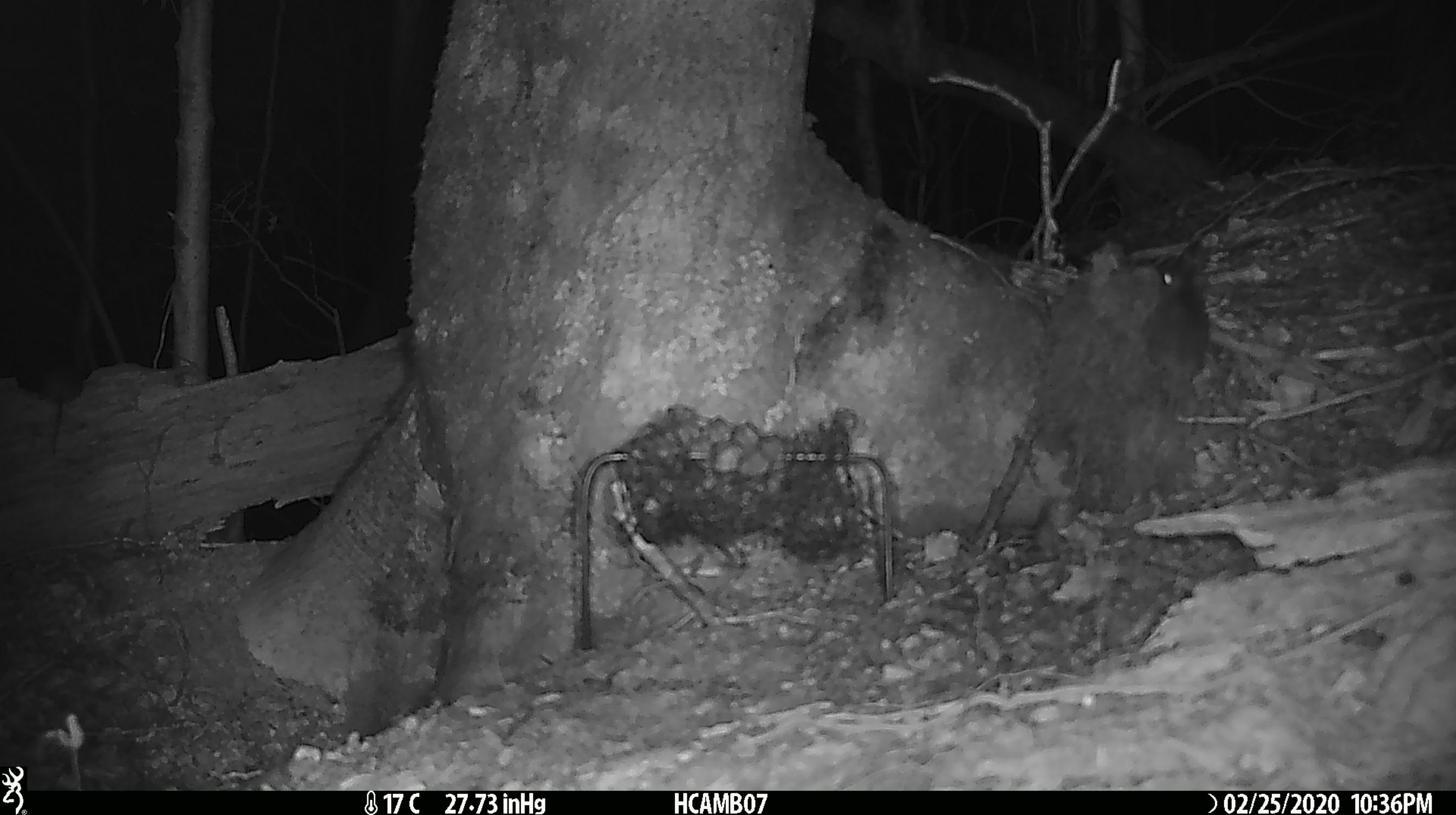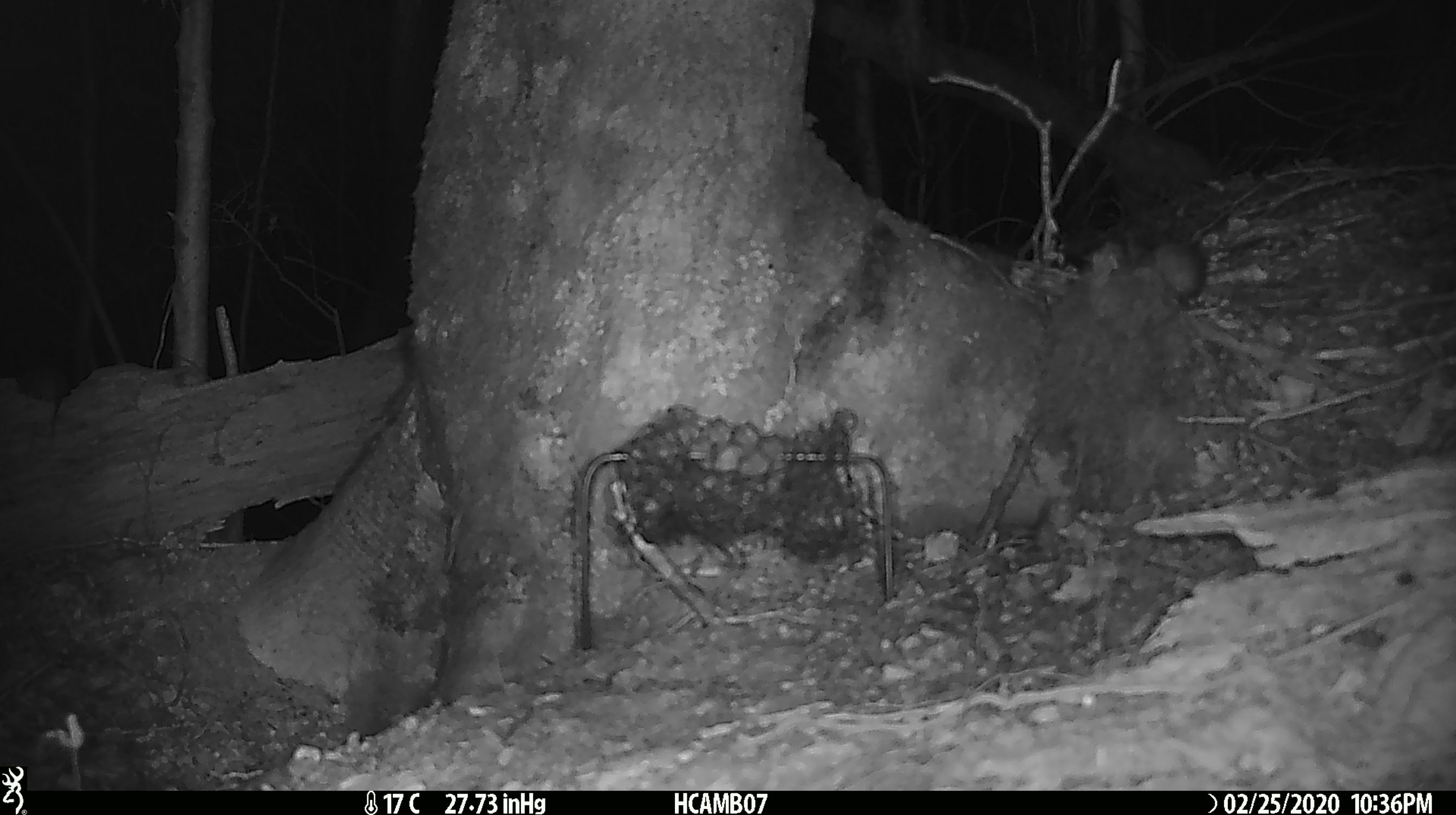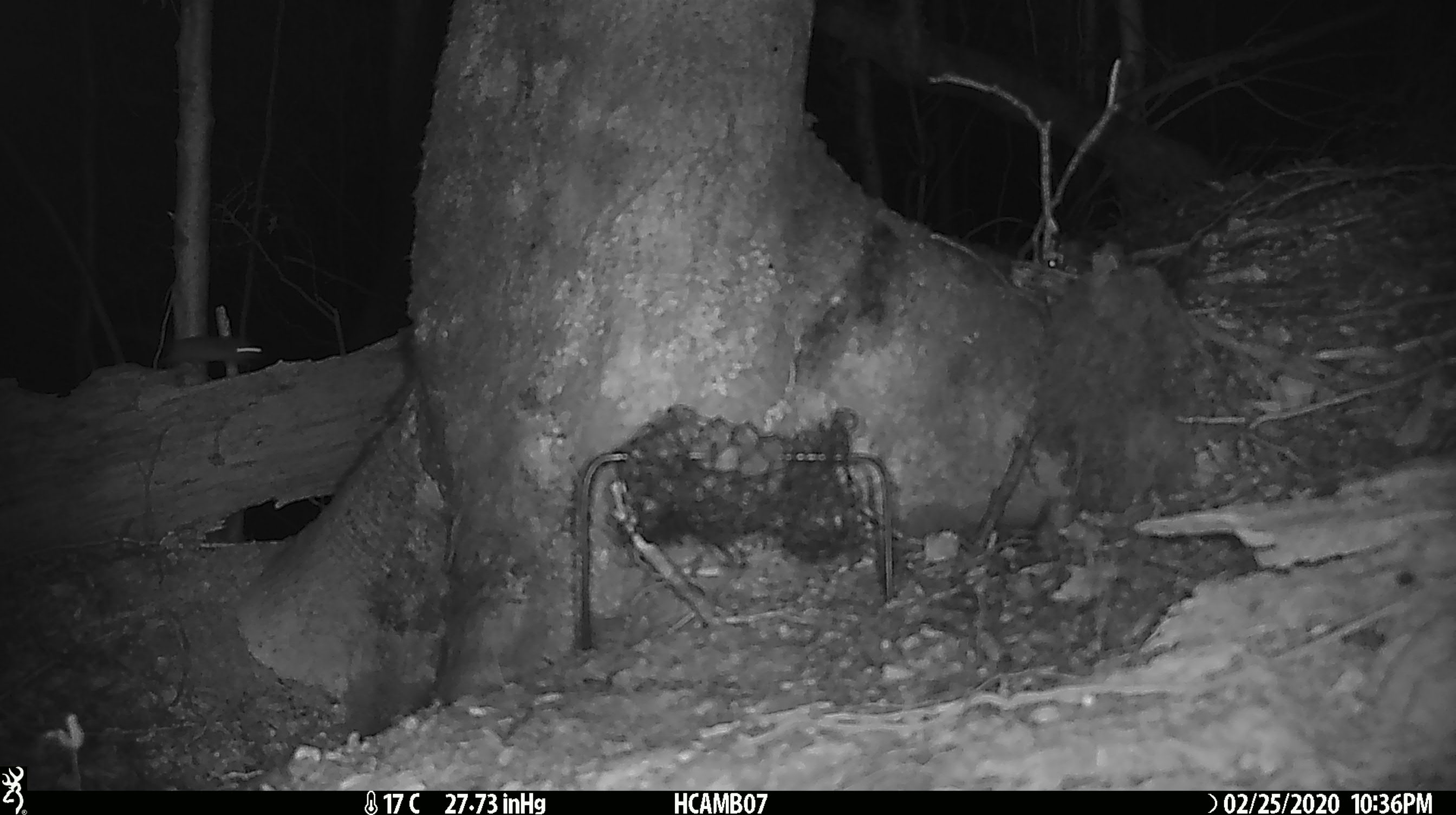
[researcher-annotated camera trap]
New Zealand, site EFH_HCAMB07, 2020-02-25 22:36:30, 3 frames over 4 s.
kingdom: Animalia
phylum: Chordata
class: Mammalia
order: Rodentia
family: Muridae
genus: Mus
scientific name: Mus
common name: mouse